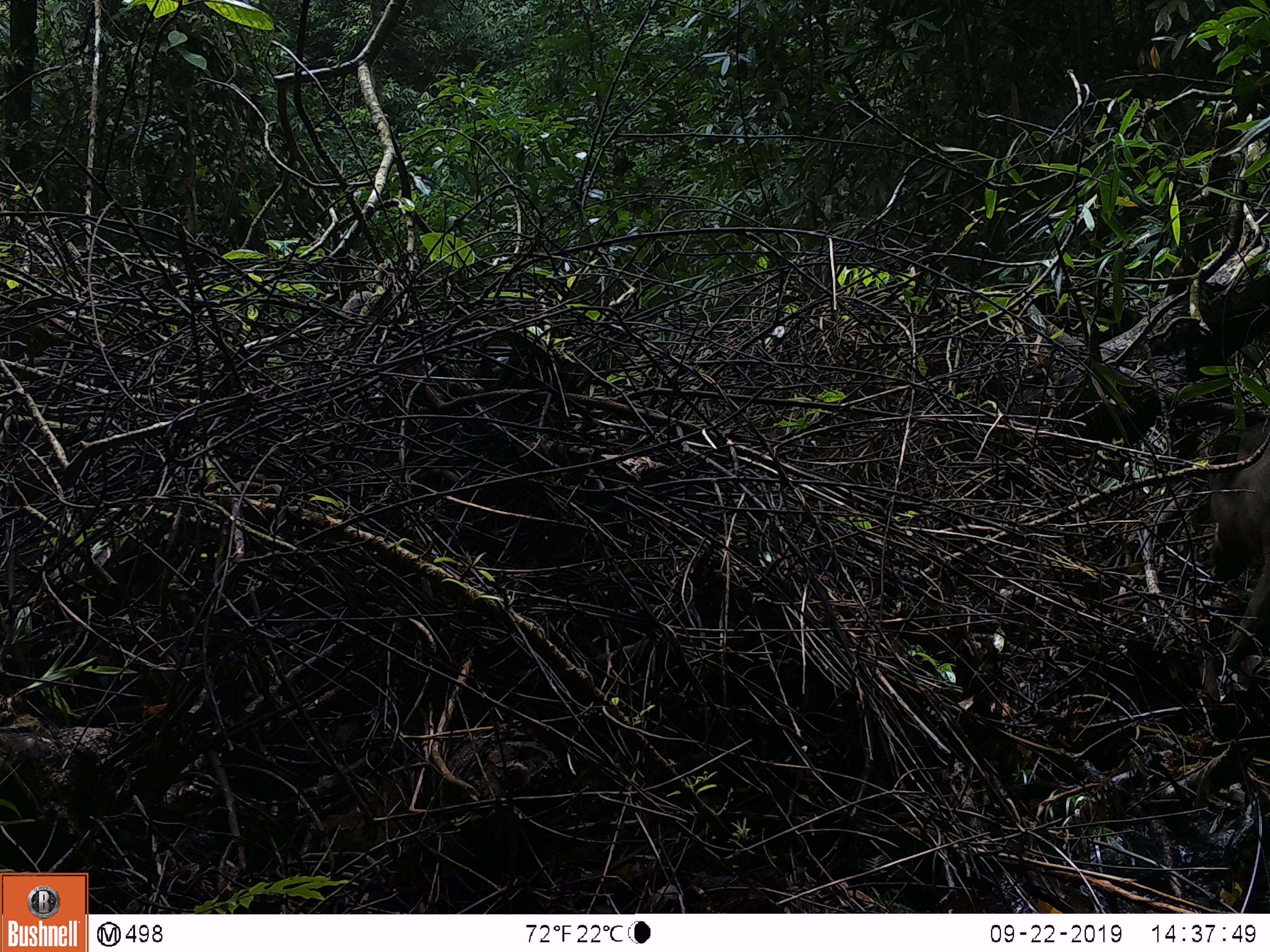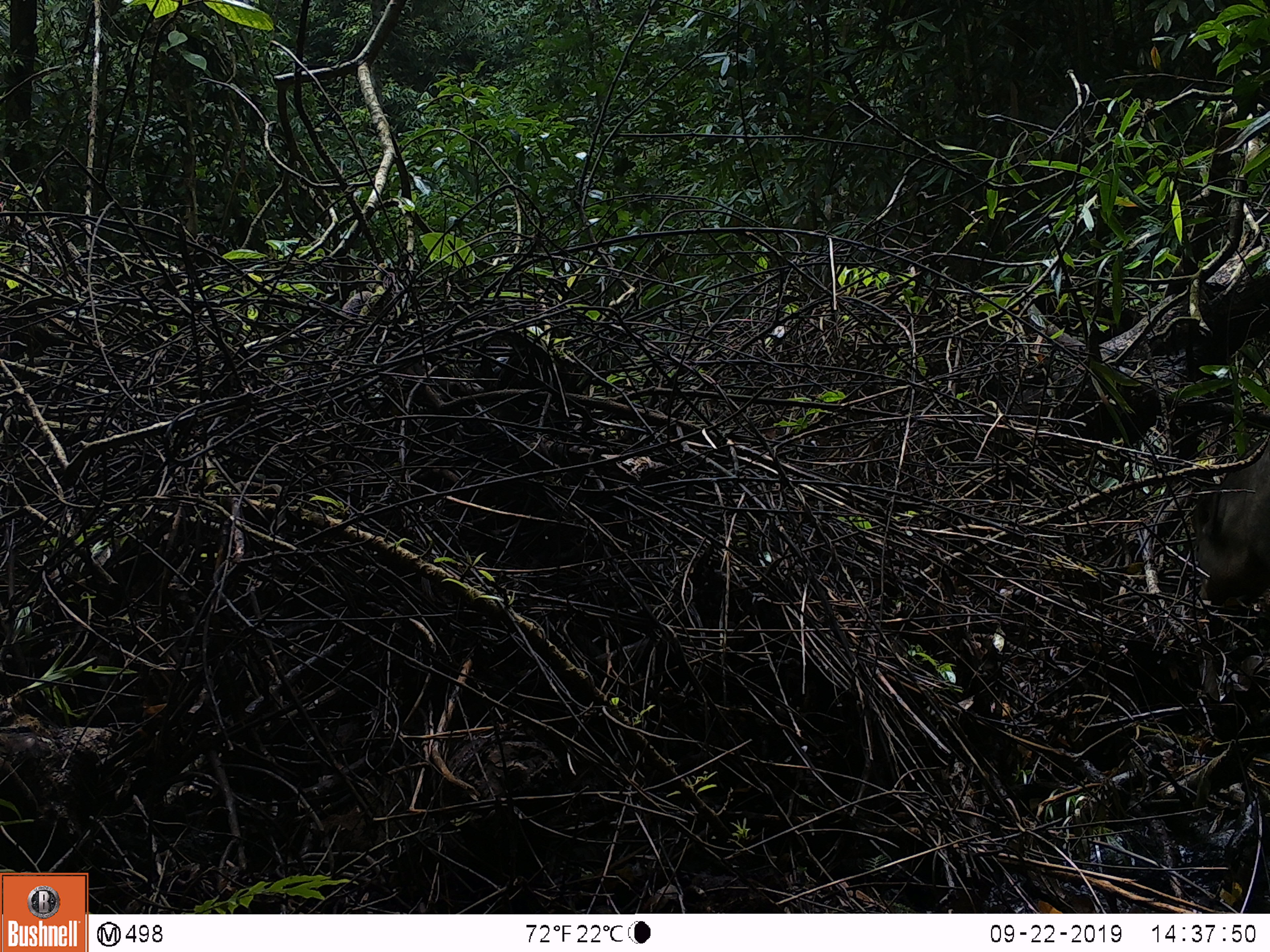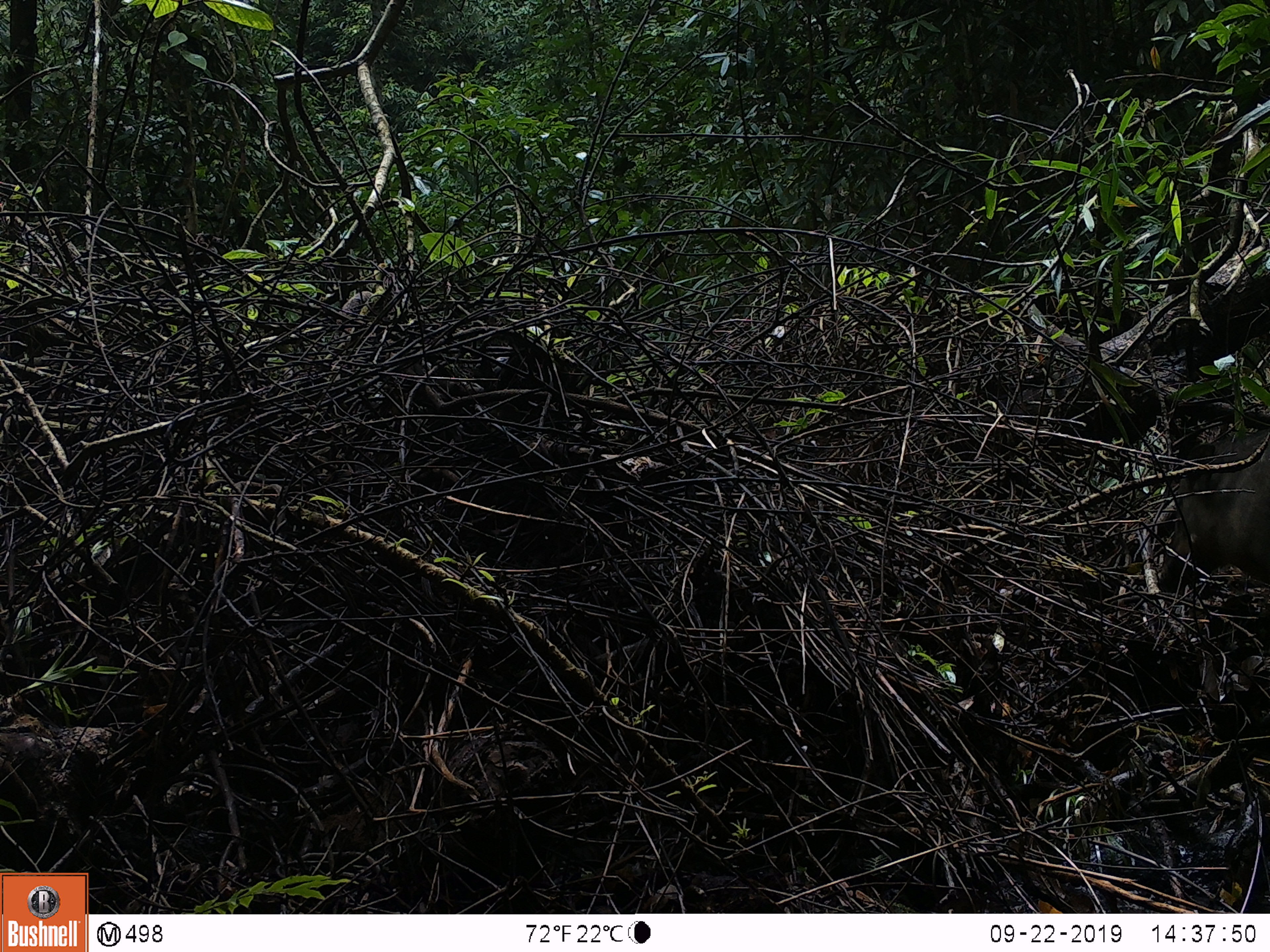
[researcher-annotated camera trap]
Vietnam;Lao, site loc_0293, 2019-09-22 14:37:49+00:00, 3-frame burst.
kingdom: Animalia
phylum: Chordata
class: Mammalia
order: Artiodactyla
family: Suidae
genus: Sus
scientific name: Sus scrofa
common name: eurasian wild pig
Eurasian wild pig (Sus scrofa). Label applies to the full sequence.